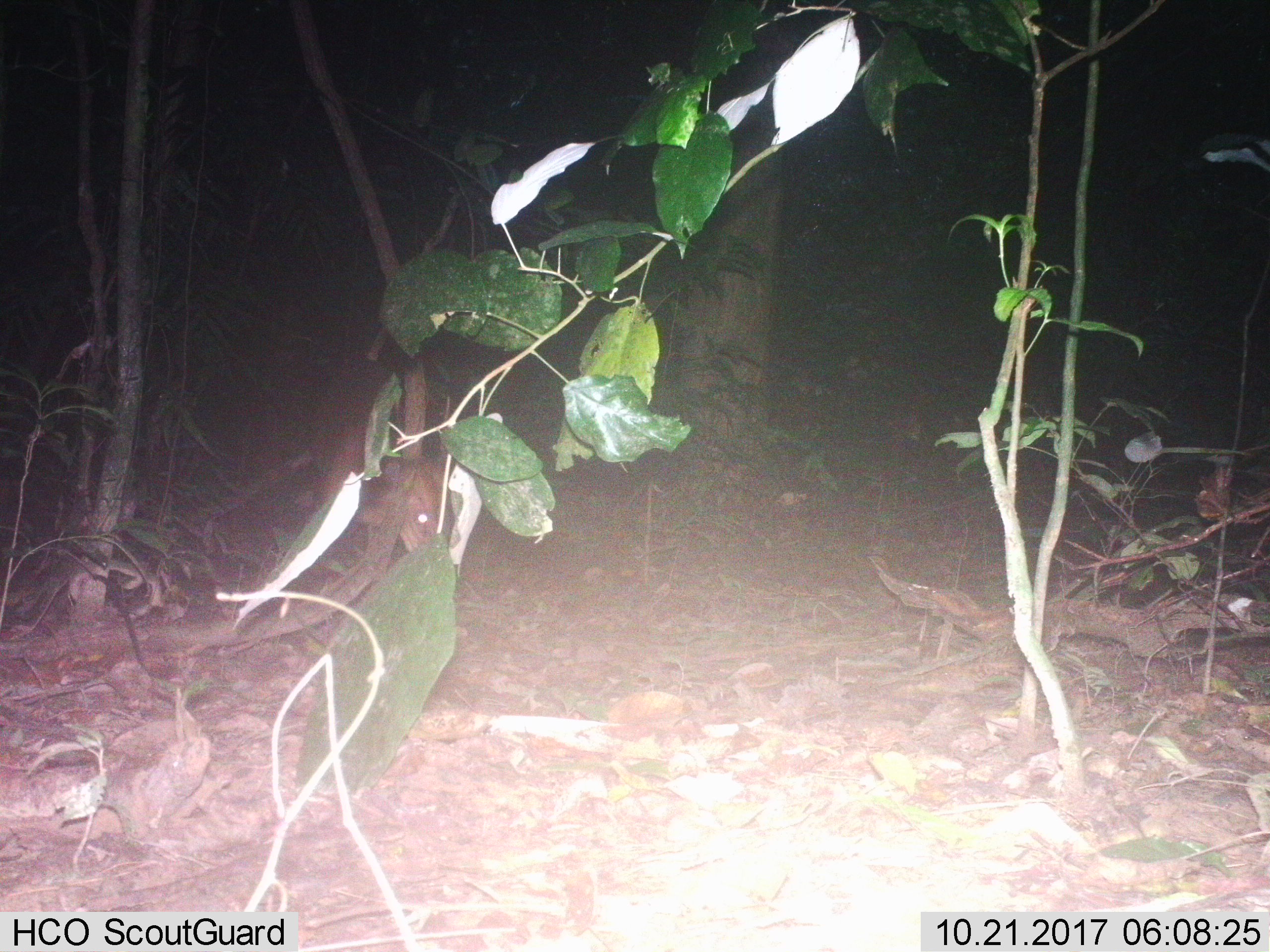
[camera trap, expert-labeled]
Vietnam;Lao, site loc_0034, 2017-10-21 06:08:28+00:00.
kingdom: Animalia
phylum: Chordata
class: Mammalia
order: Artiodactyla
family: Cervidae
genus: Muntiacus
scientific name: Muntiacus vuquangensis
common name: large-antlered muntjac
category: large antlered muntjac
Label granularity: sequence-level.